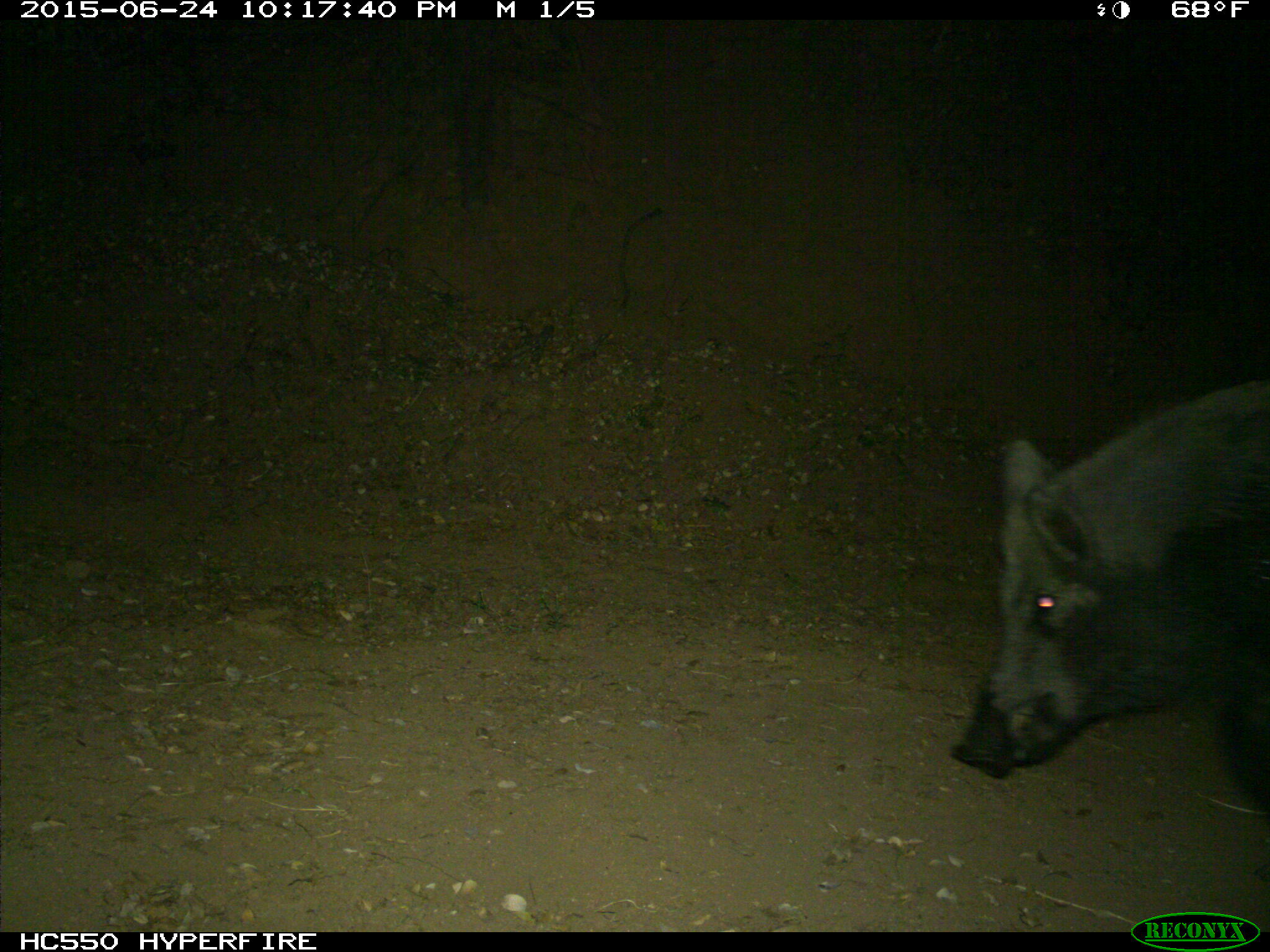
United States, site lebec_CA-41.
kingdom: Animalia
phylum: Chordata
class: Mammalia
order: Artiodactyla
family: Suidae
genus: Sus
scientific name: Sus scrofa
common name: wild boar